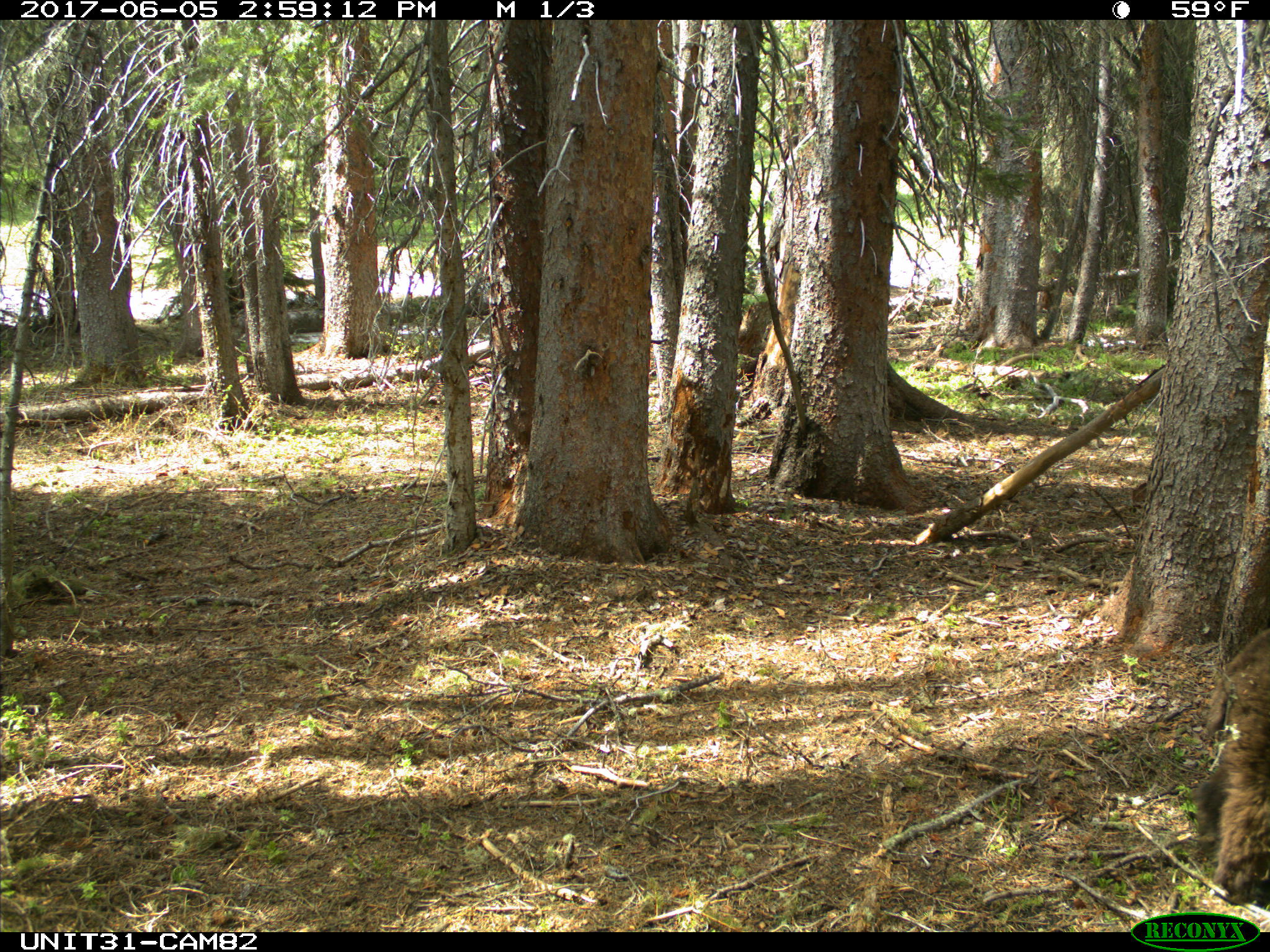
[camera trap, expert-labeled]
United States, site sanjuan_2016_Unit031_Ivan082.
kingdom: Animalia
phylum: Chordata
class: Mammalia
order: Carnivora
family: Ursidae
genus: Ursus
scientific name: Ursus americanus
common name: american black bear